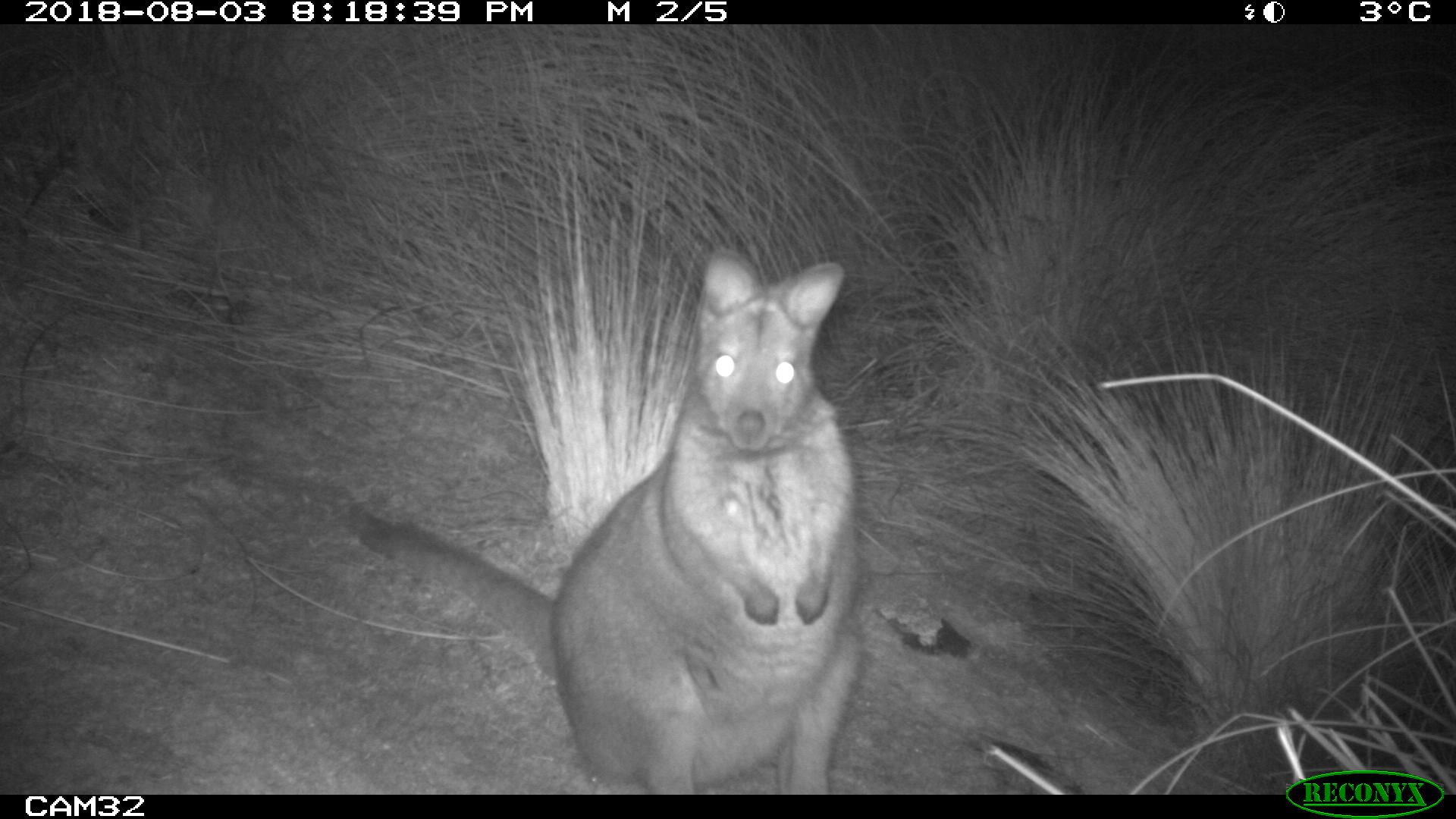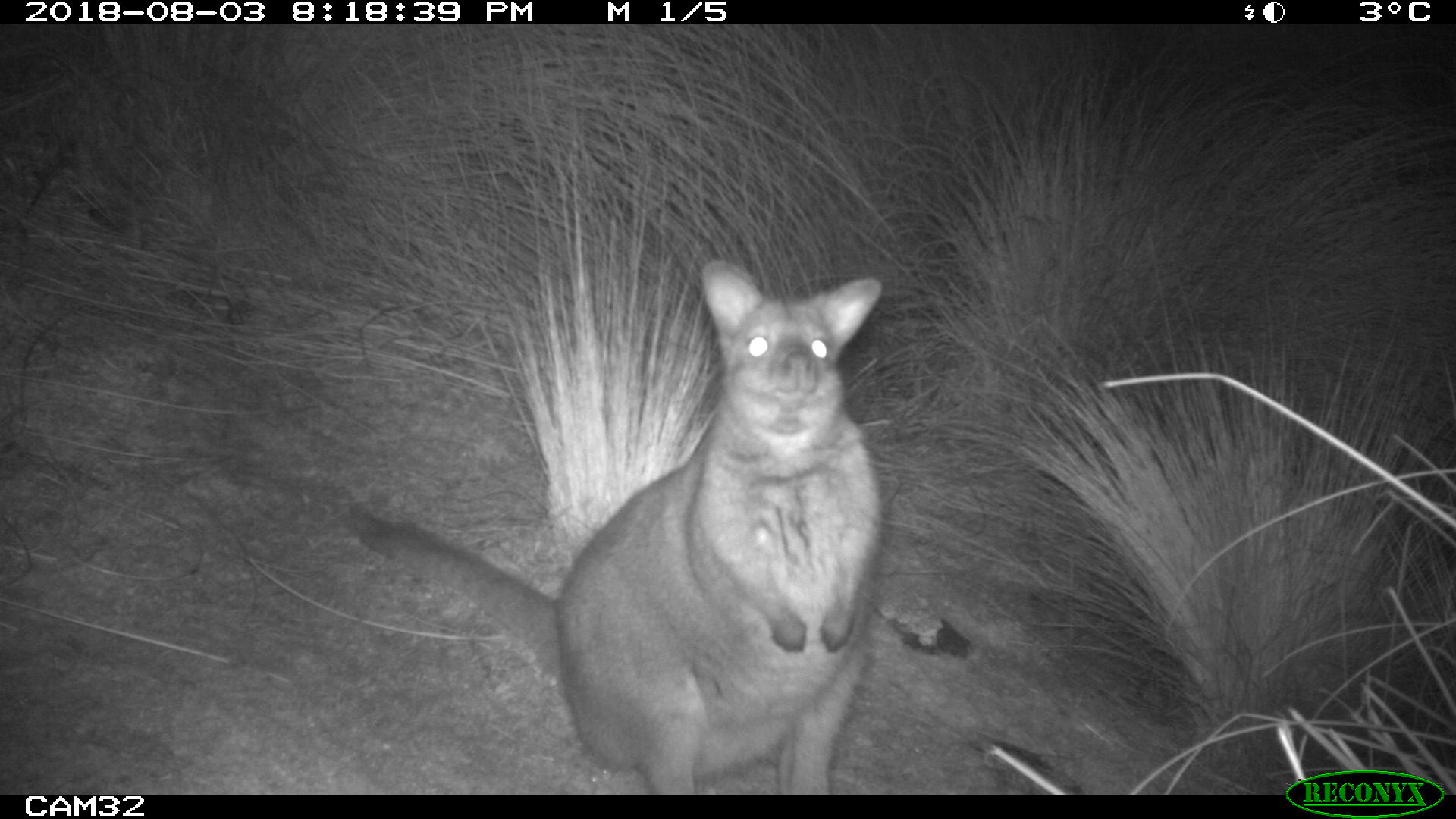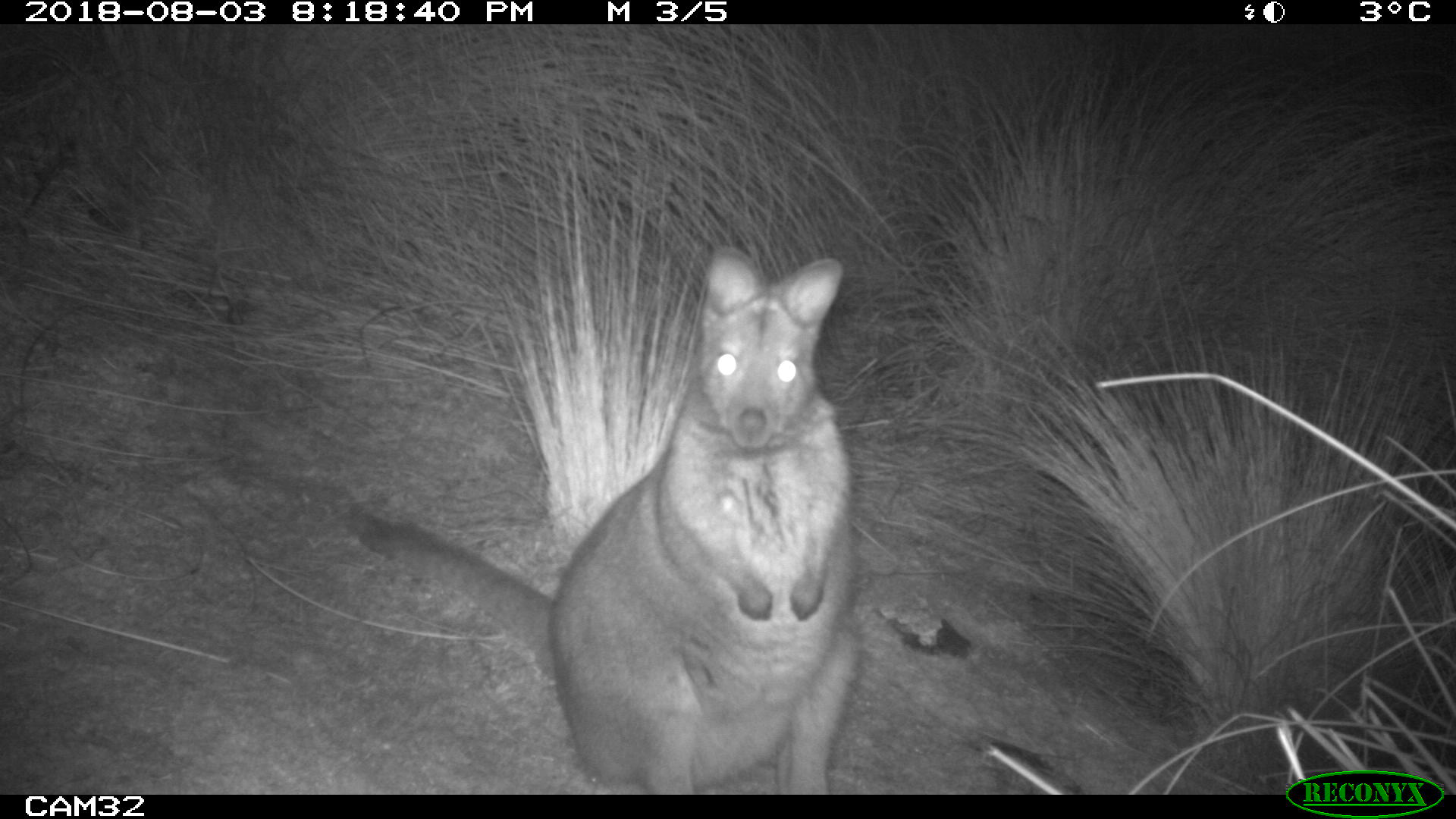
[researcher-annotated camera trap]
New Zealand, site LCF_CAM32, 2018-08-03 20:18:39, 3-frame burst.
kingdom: Animalia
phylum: Chordata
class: Mammalia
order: Diprotodontia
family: Macropodidae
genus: Notamacropus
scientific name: Notamacropus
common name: wallaby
Wallaby (Notamacropus).